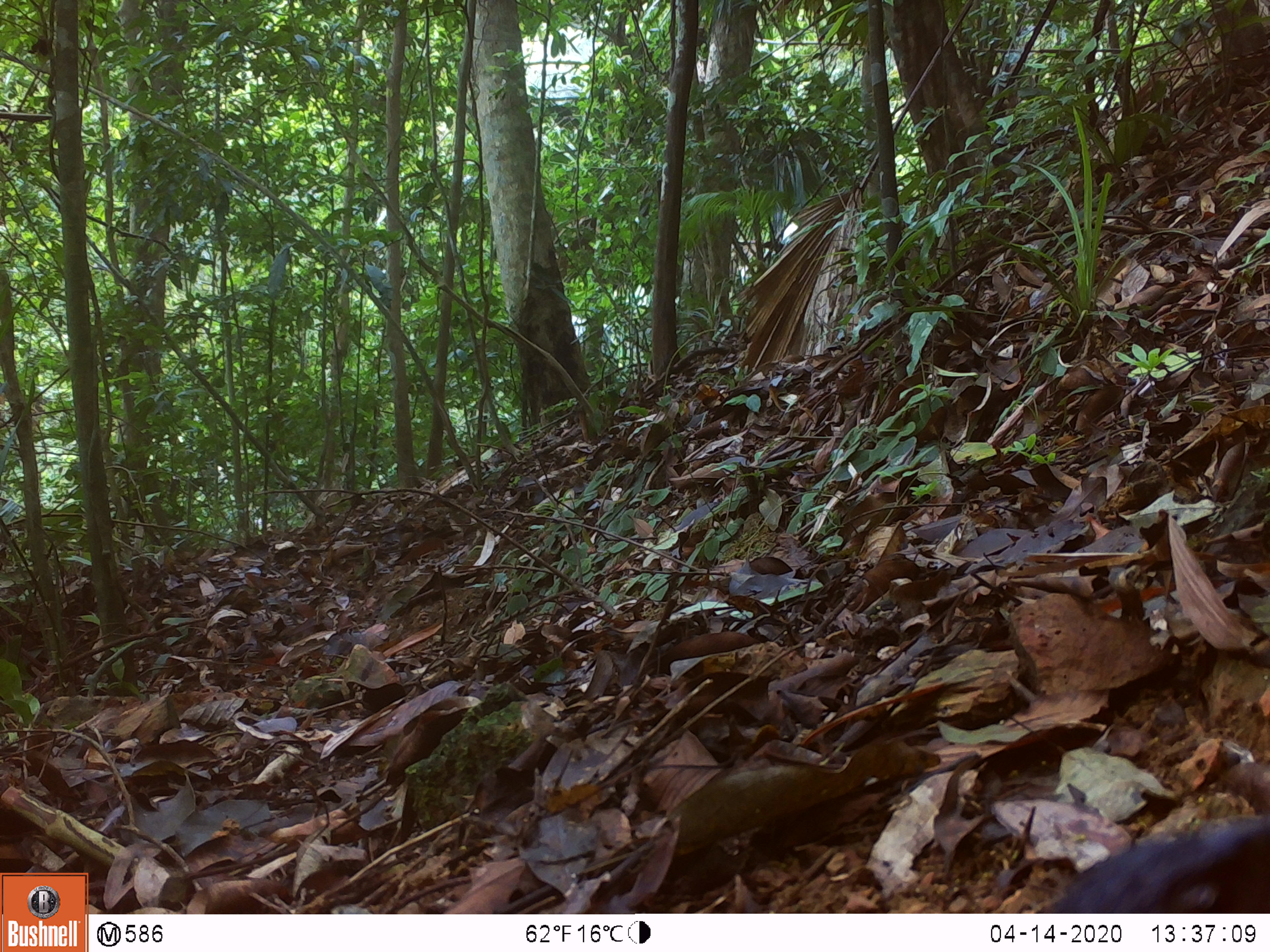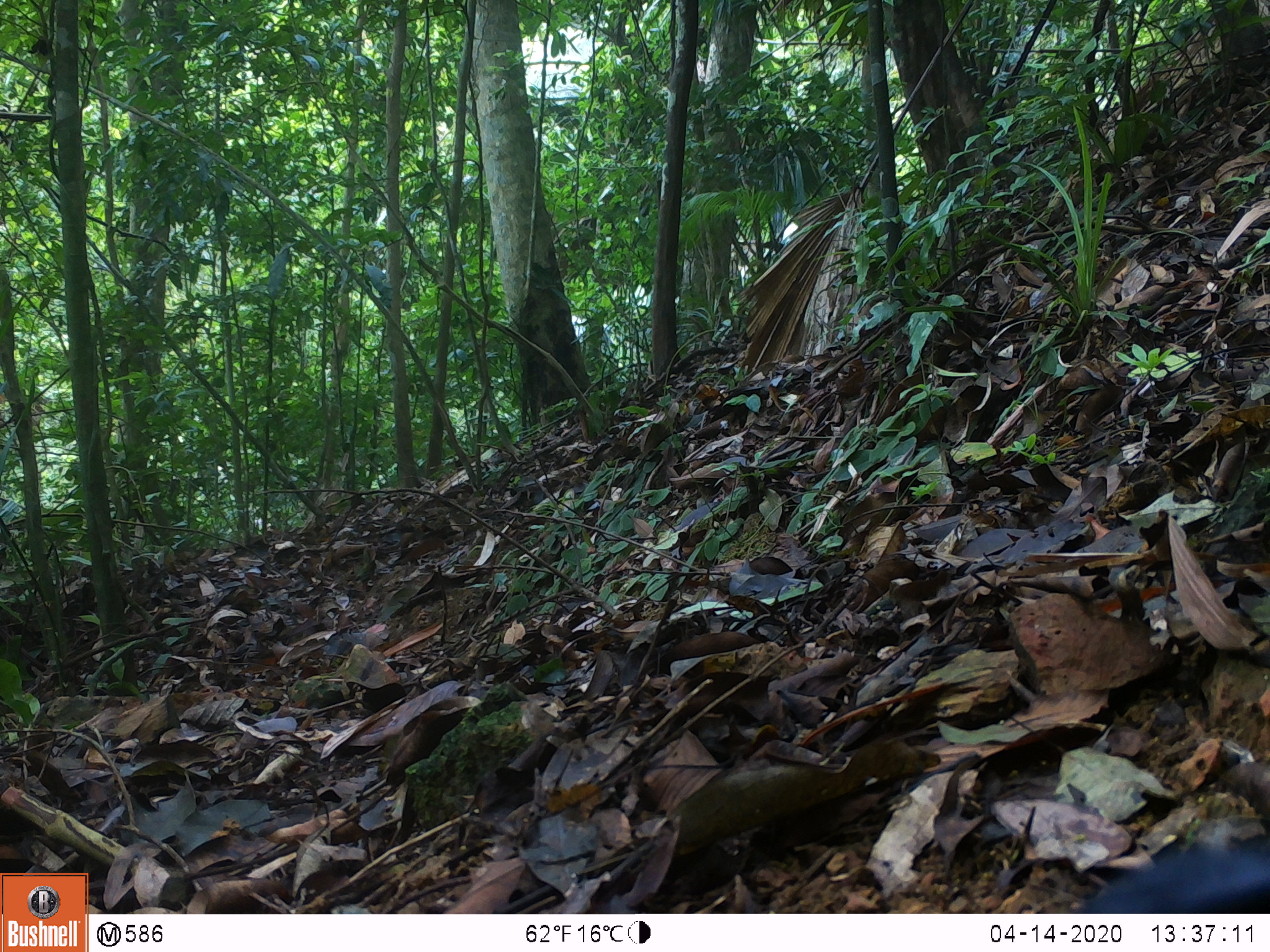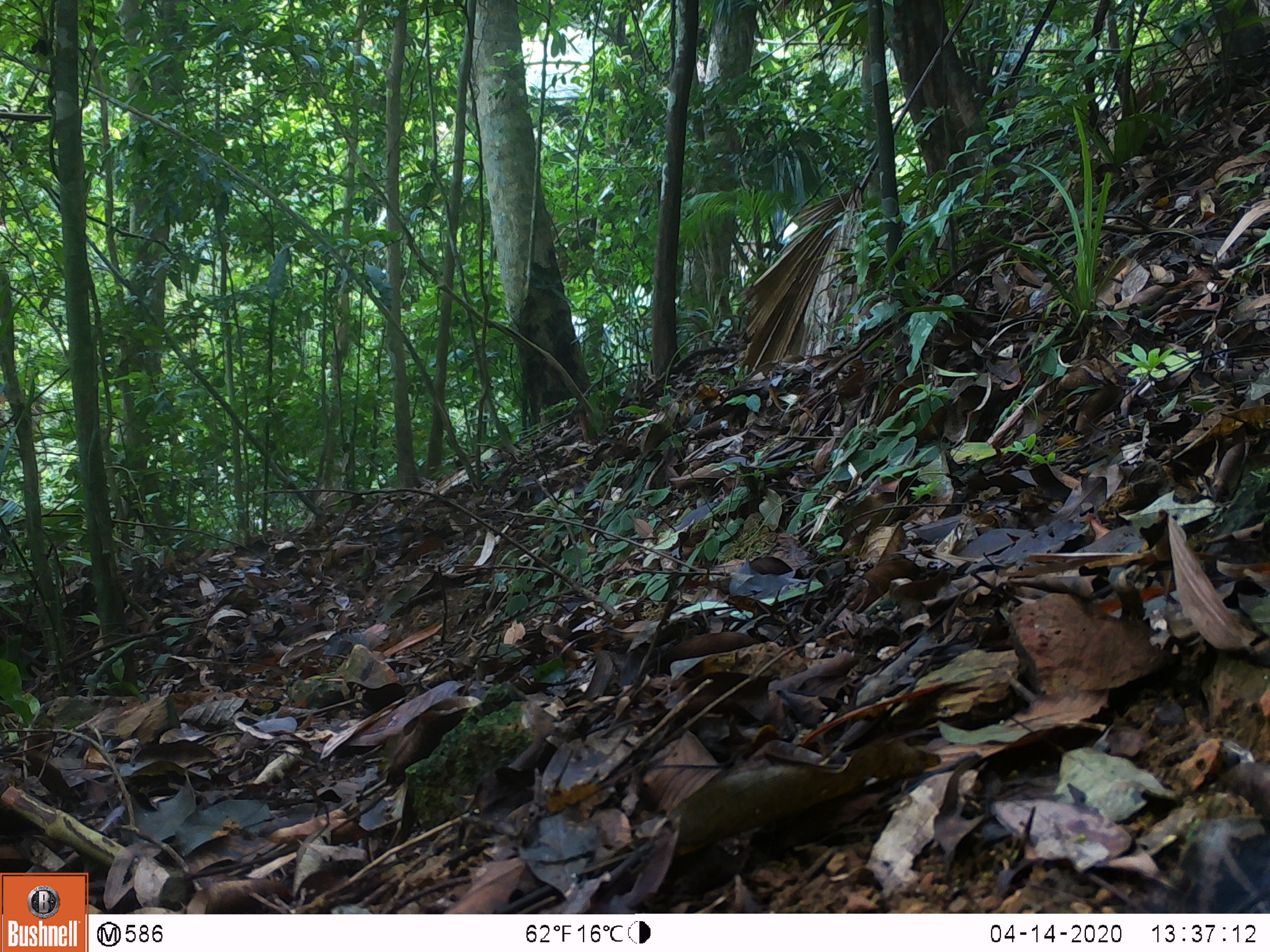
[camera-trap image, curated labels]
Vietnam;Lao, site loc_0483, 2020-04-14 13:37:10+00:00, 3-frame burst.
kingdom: Animalia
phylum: Chordata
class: Mammalia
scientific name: Mammalia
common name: mammal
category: unidentified small mammal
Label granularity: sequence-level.